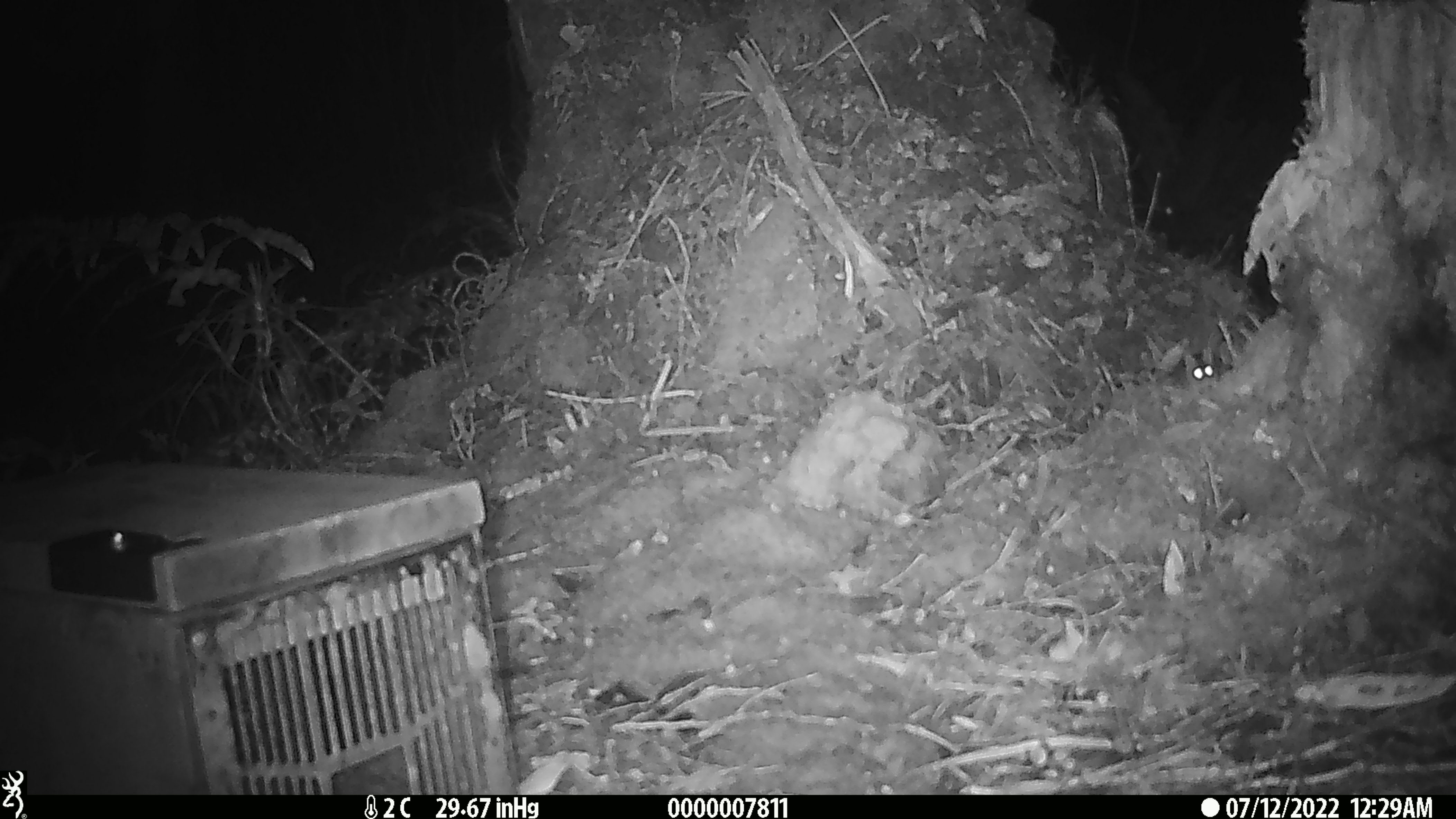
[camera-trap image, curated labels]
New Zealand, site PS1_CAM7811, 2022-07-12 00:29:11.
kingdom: Animalia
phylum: Chordata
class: Mammalia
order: Rodentia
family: Muridae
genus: Mus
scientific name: Mus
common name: mouse